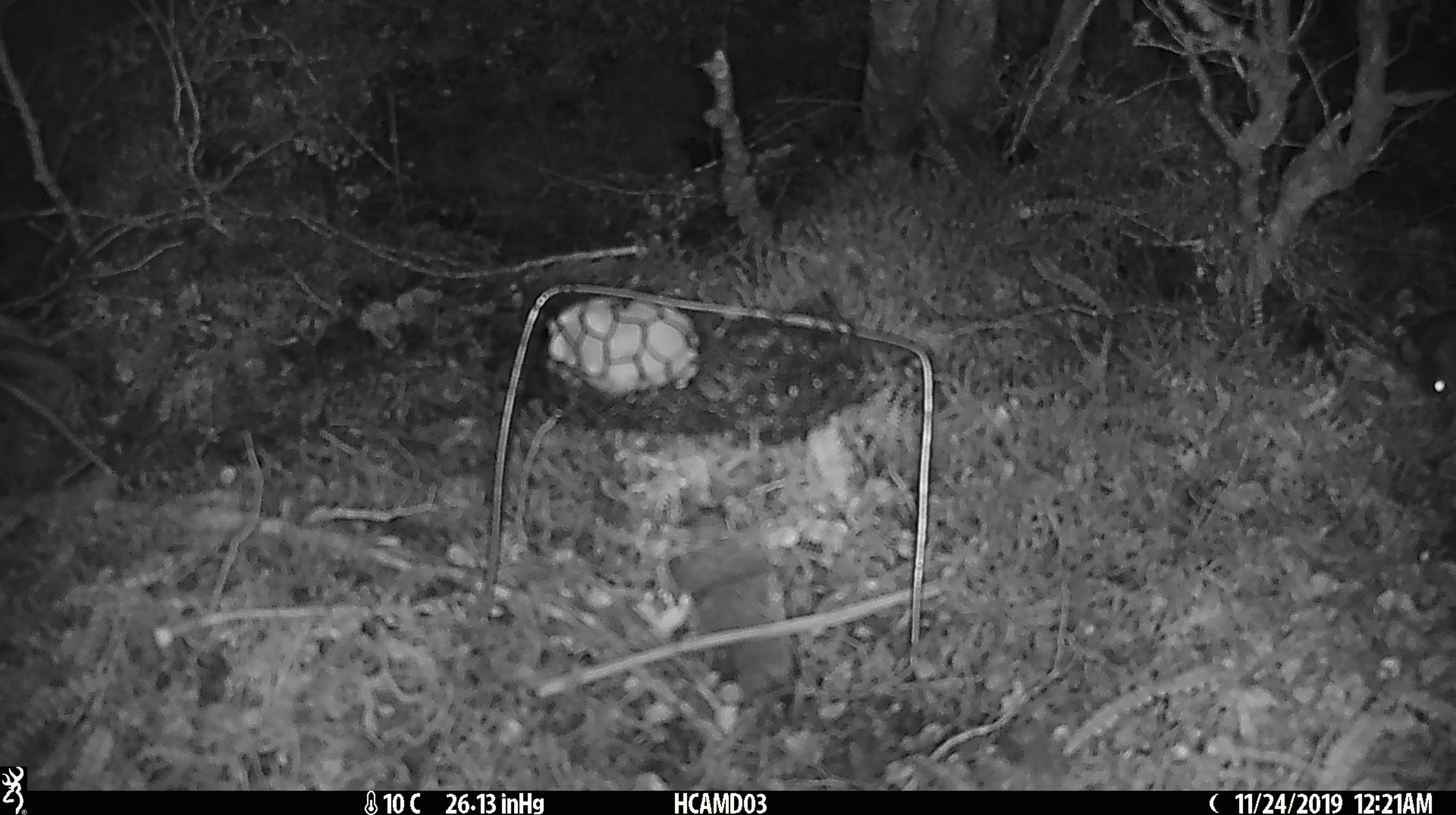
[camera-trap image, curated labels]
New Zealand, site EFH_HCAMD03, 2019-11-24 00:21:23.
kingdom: Animalia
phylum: Chordata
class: Mammalia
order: Rodentia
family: Muridae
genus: Mus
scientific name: Mus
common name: mouse